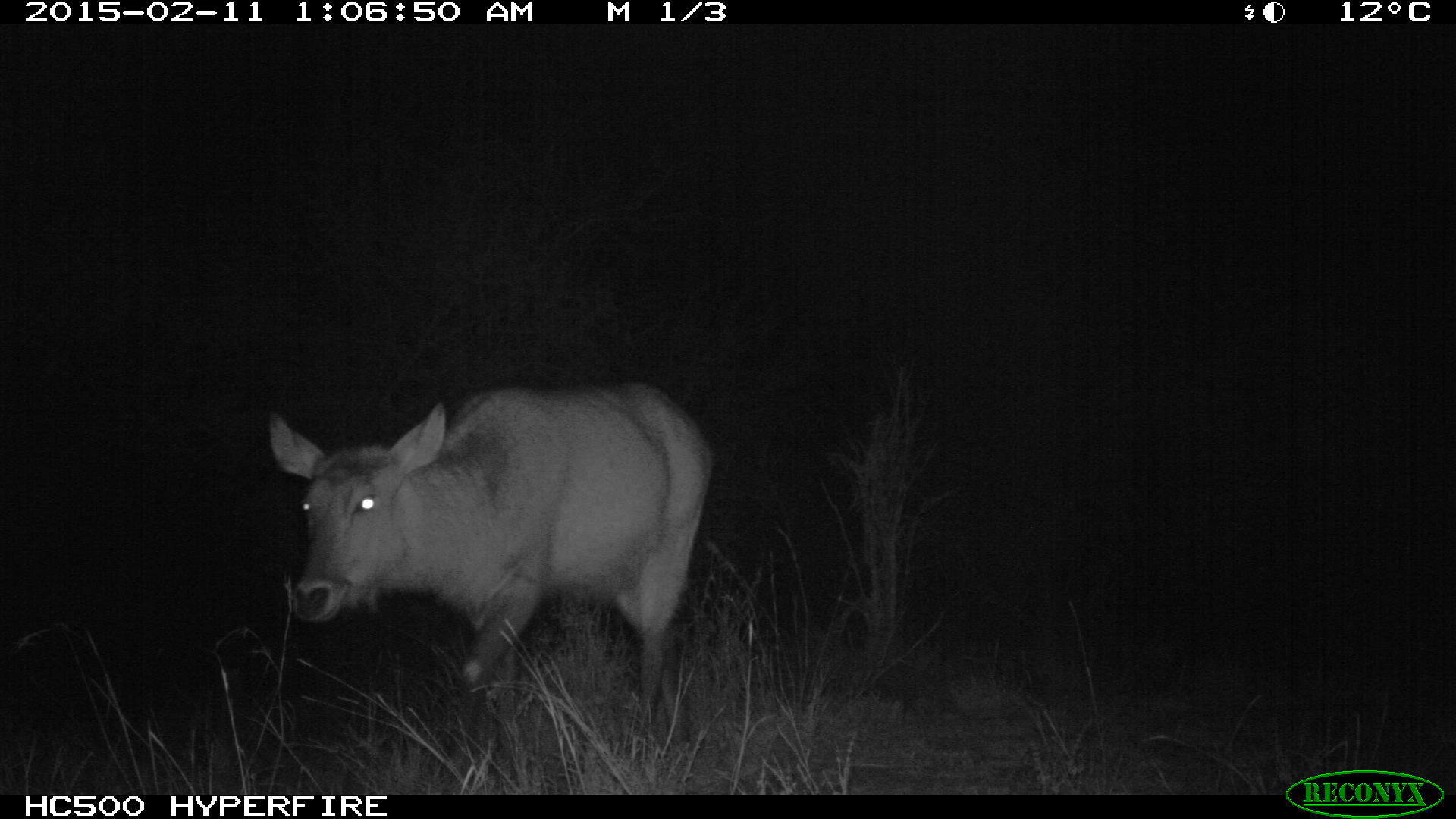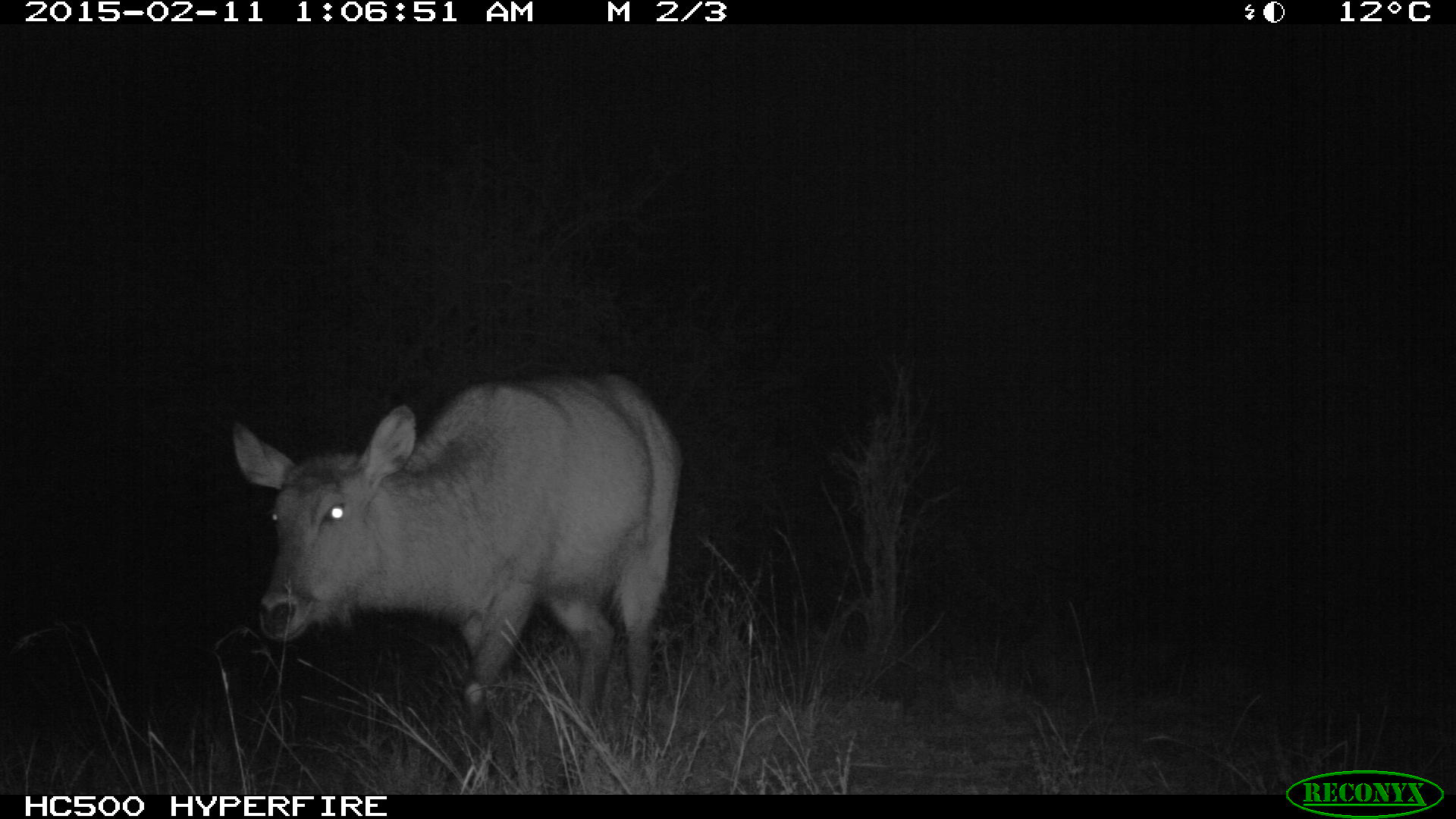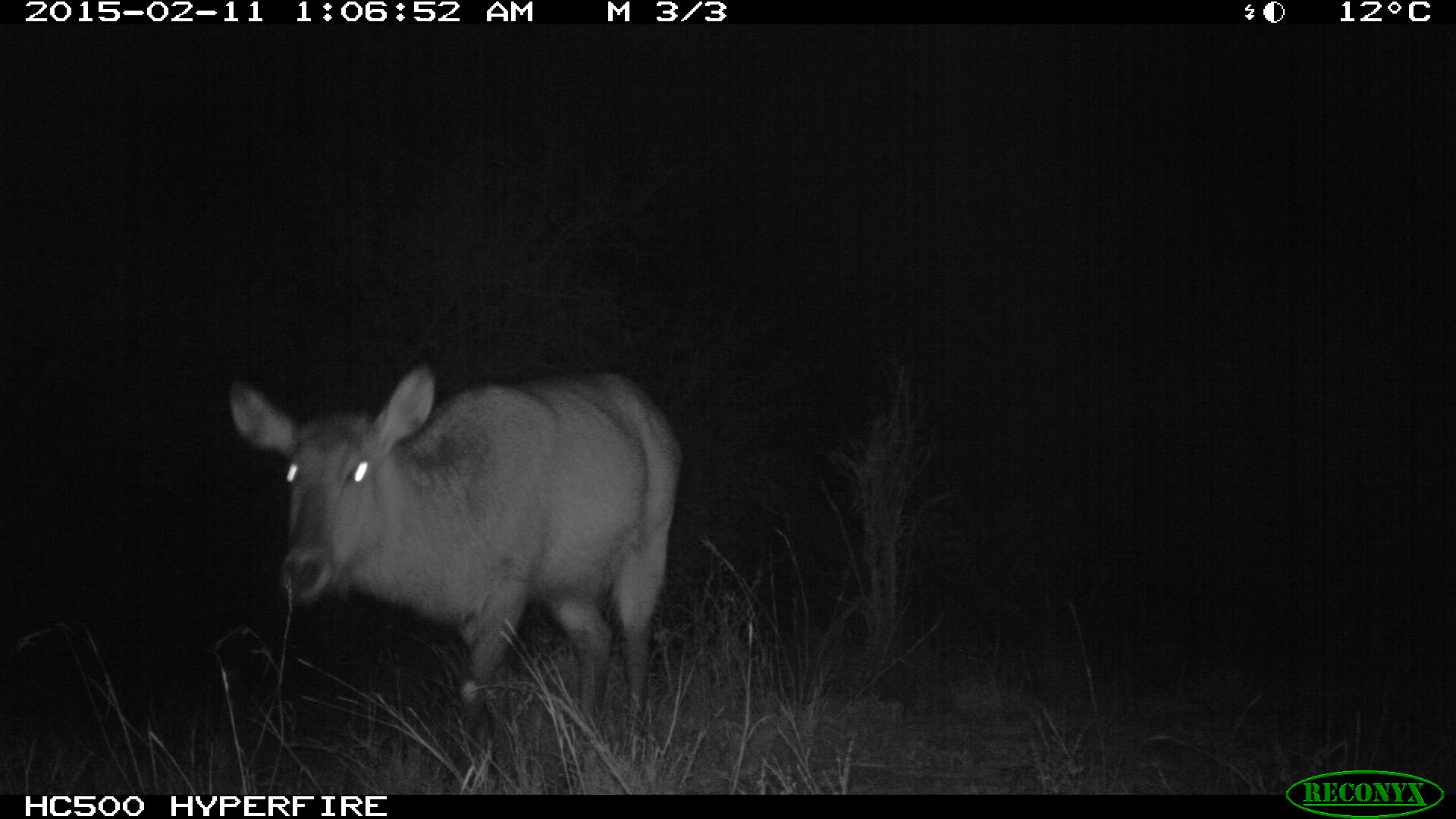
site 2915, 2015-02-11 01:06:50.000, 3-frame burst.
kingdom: Animalia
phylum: Chordata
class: Mammalia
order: Artiodactyla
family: Bovidae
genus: Kobus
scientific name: Kobus ellipsiprymnus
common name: waterbuck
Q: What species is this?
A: Kobus ellipsiprymnus (waterbuck).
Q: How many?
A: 1.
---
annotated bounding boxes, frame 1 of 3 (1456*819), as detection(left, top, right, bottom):
kobus ellipsiprymnus: detection(263, 378, 710, 775)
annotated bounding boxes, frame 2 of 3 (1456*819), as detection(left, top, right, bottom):
kobus ellipsiprymnus: detection(227, 370, 680, 793)